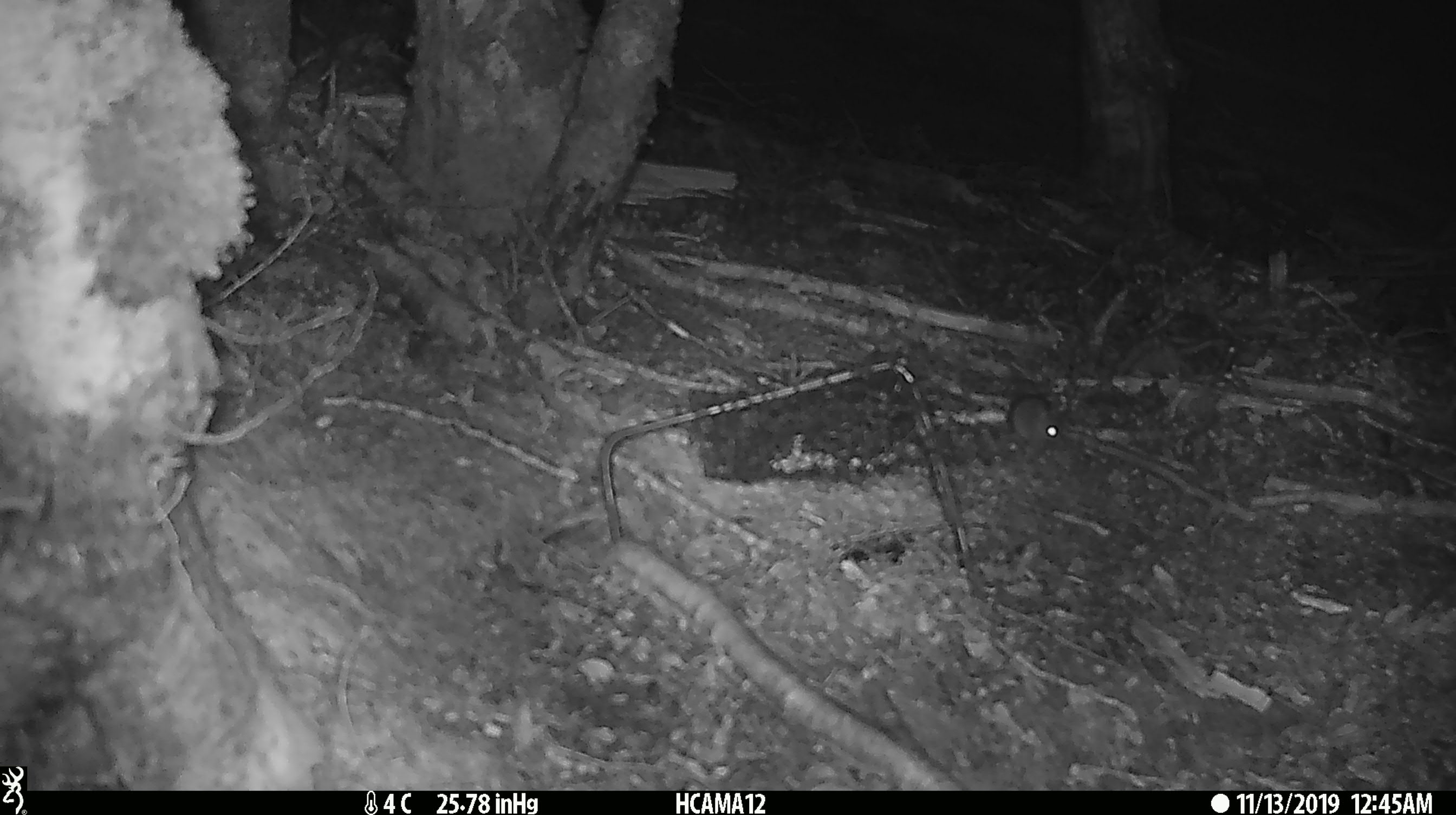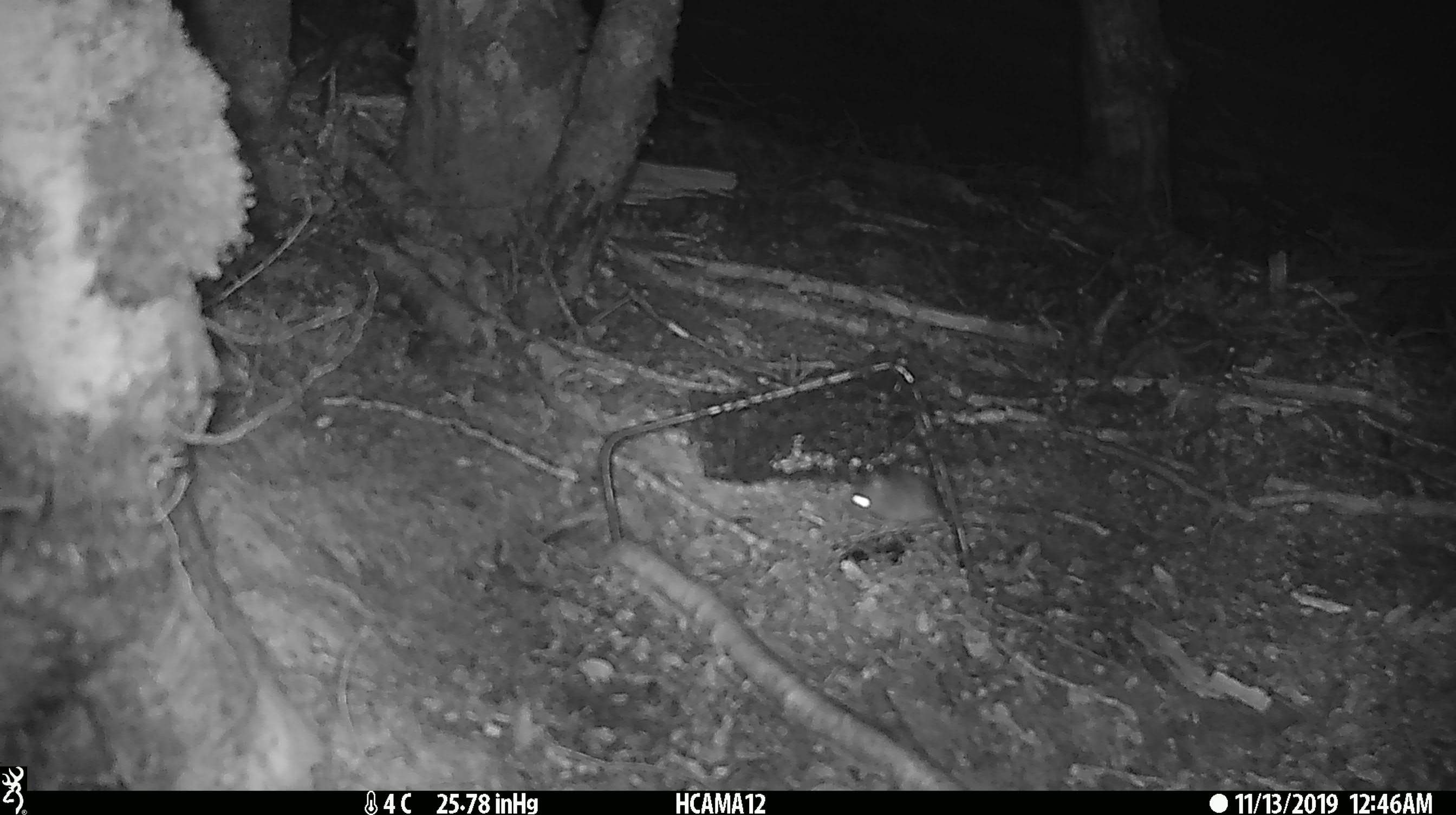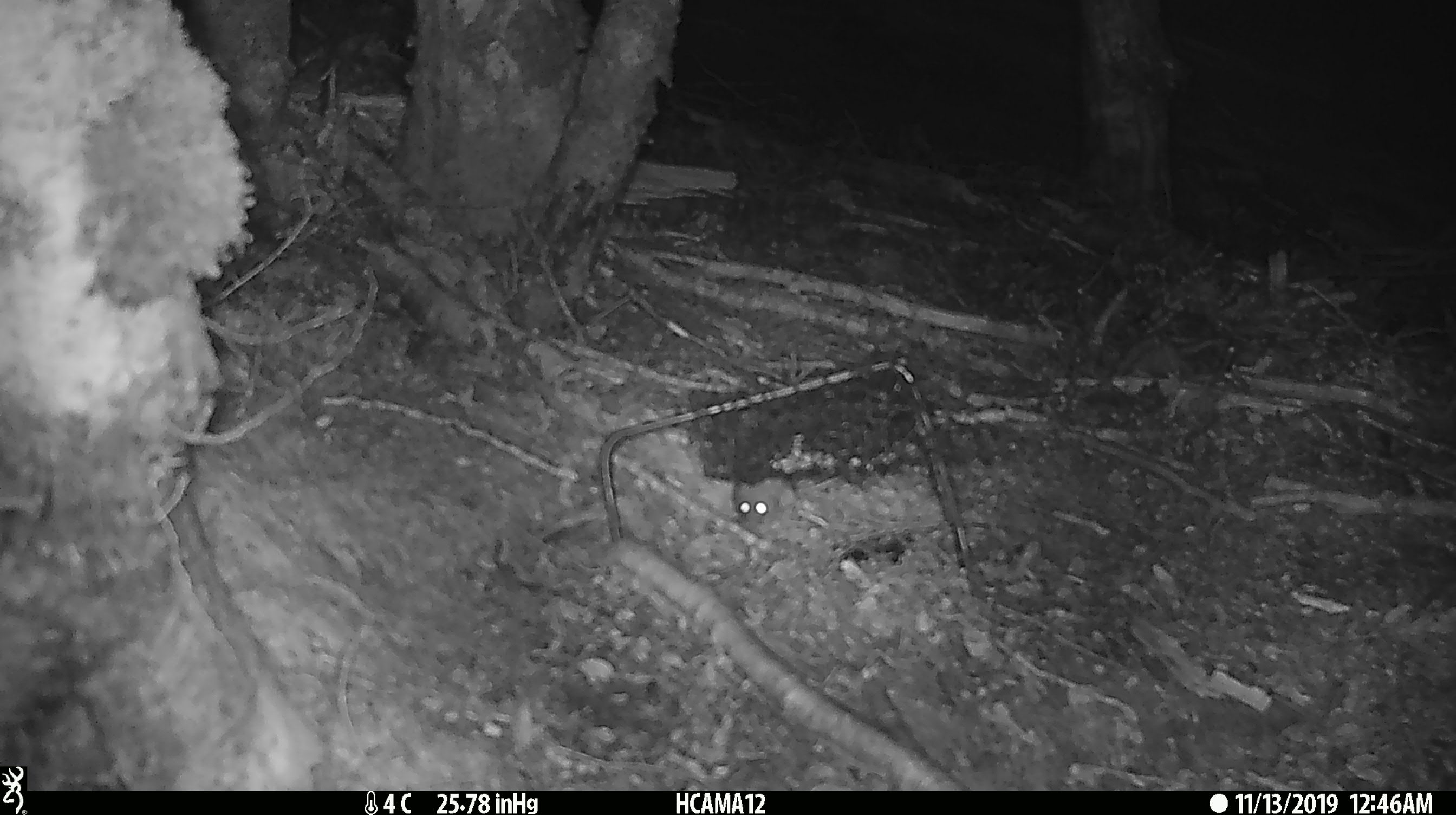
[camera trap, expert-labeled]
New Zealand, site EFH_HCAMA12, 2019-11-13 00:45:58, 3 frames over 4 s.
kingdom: Animalia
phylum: Chordata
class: Mammalia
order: Rodentia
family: Muridae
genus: Mus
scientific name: Mus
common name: mouse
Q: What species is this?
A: Mouse (Mus).